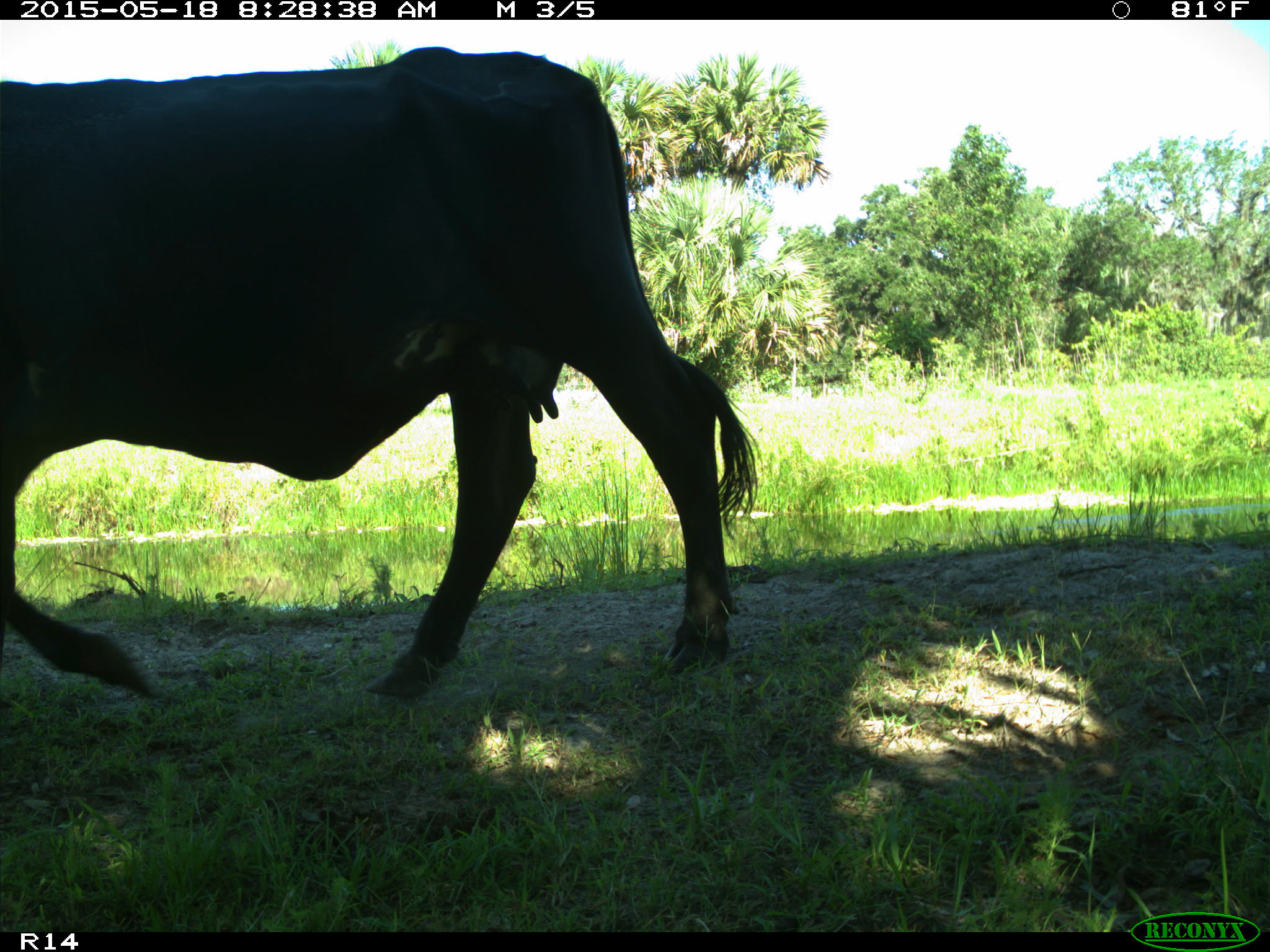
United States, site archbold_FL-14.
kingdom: Animalia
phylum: Chordata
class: Mammalia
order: Artiodactyla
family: Bovidae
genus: Bos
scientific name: Bos taurus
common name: domestic cow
Bos taurus (domestic cow).